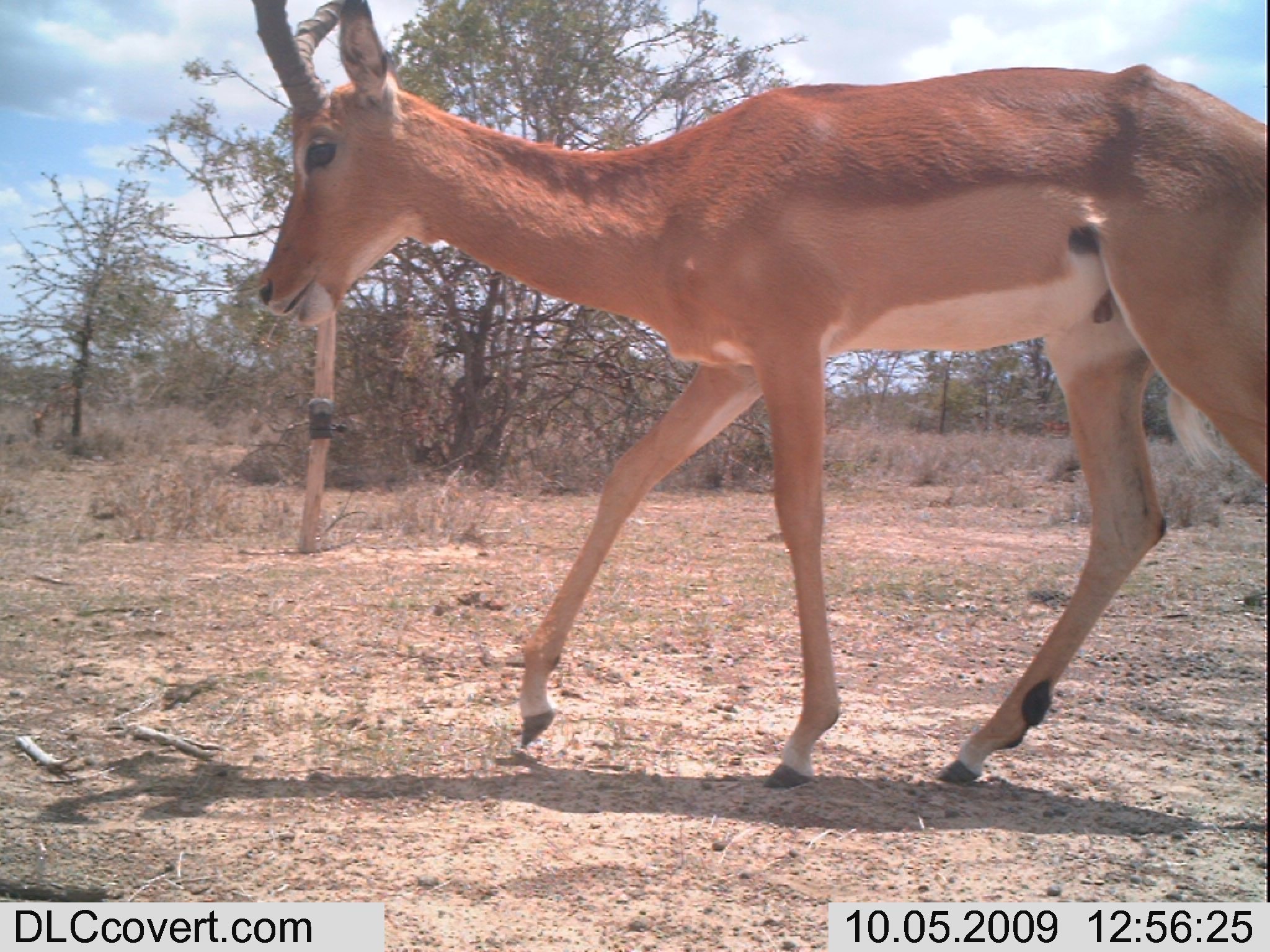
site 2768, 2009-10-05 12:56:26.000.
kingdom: Animalia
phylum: Chordata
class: Mammalia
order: Artiodactyla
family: Bovidae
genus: Aepyceros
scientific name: Aepyceros melampus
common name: impala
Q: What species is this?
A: Aepyceros melampus (impala).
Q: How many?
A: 1.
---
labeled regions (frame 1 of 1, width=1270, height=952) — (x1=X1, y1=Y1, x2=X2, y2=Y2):
aepyceros melampus: (x1=236, y1=0, x2=1270, y2=797)